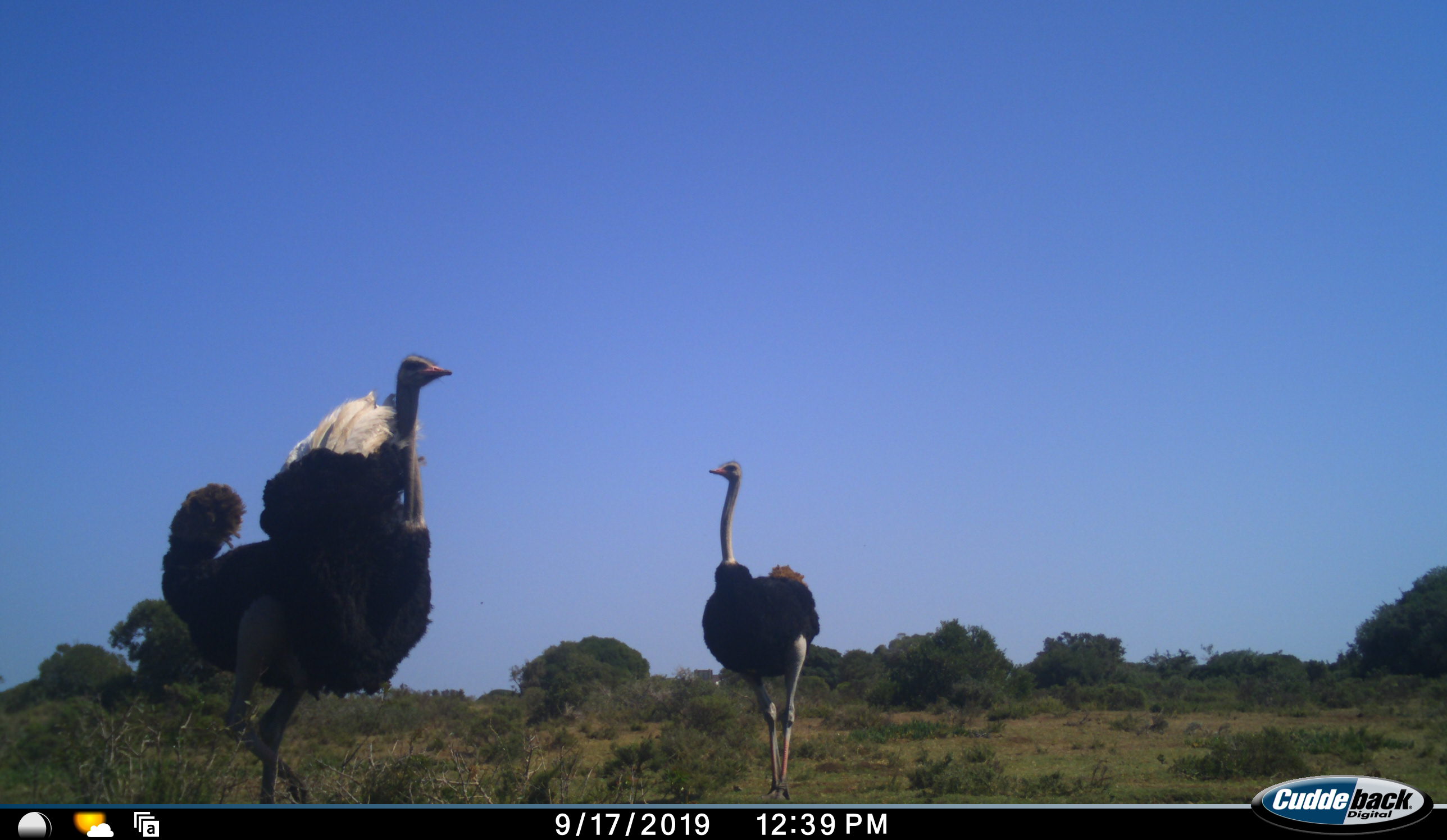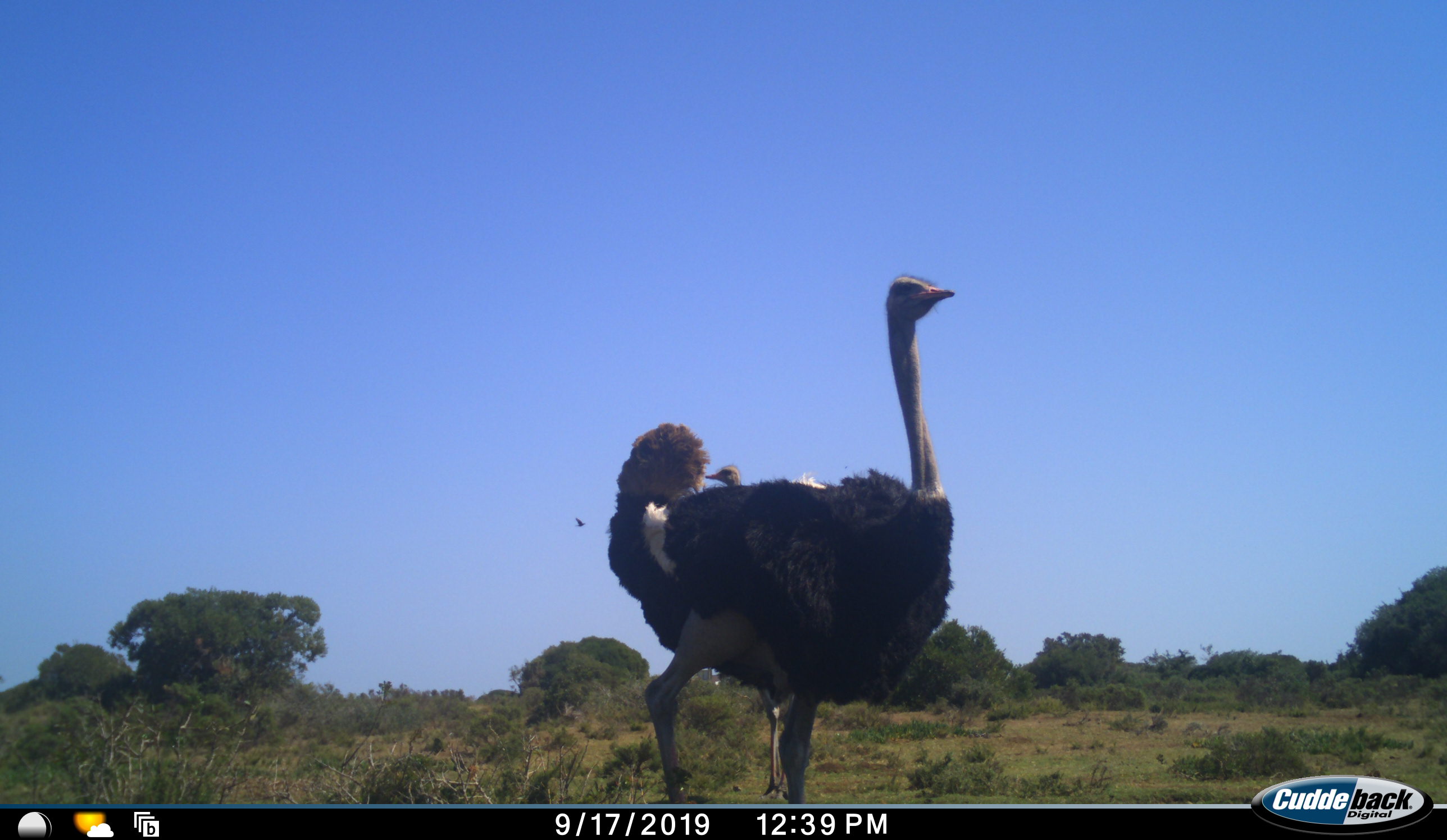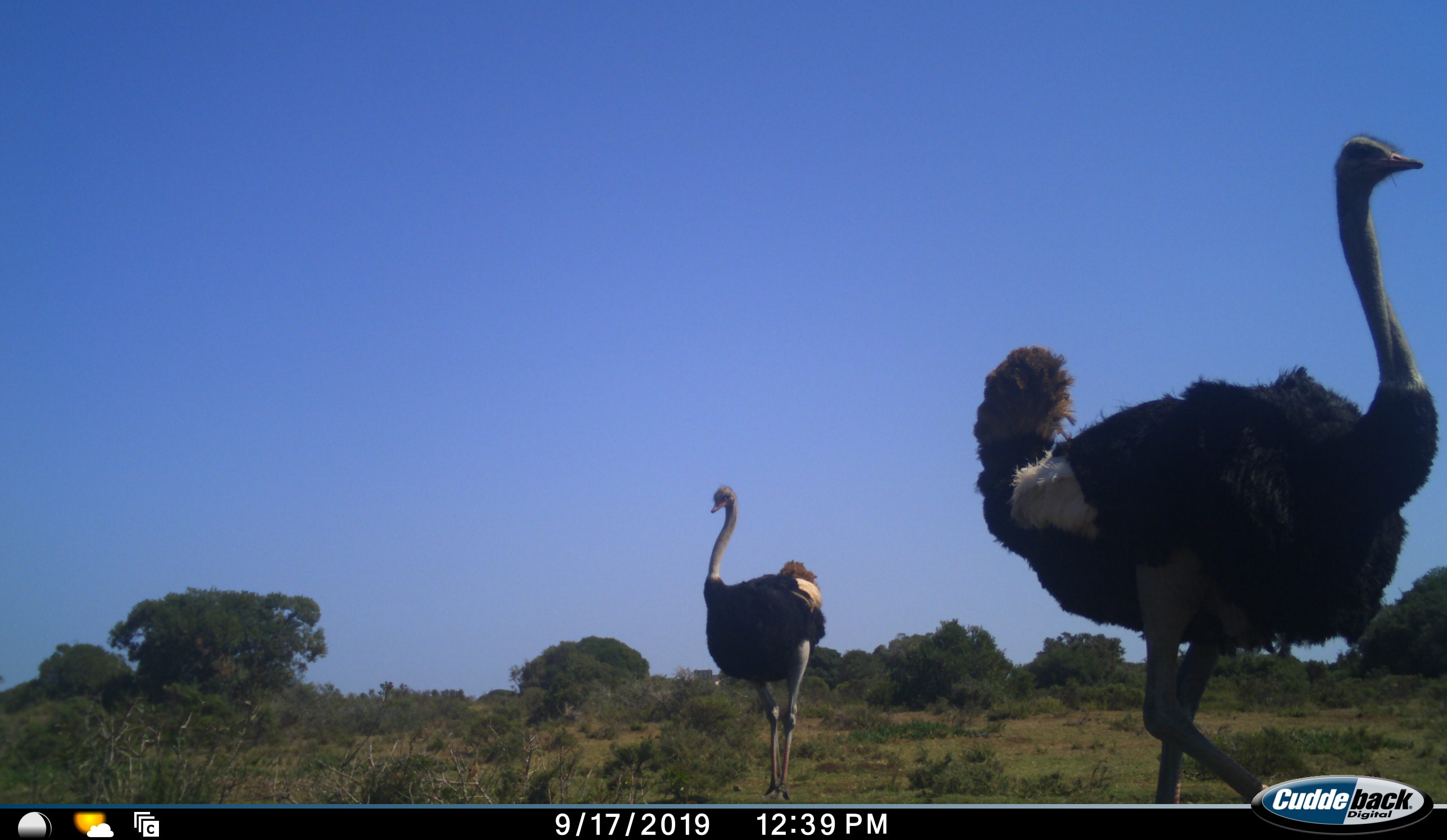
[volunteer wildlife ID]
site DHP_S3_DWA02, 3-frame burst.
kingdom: Animalia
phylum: Chordata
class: Aves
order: Struthioniformes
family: Struthionidae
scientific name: Struthionidae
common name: ostrich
Ostrich (Struthionidae), count 2. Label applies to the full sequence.